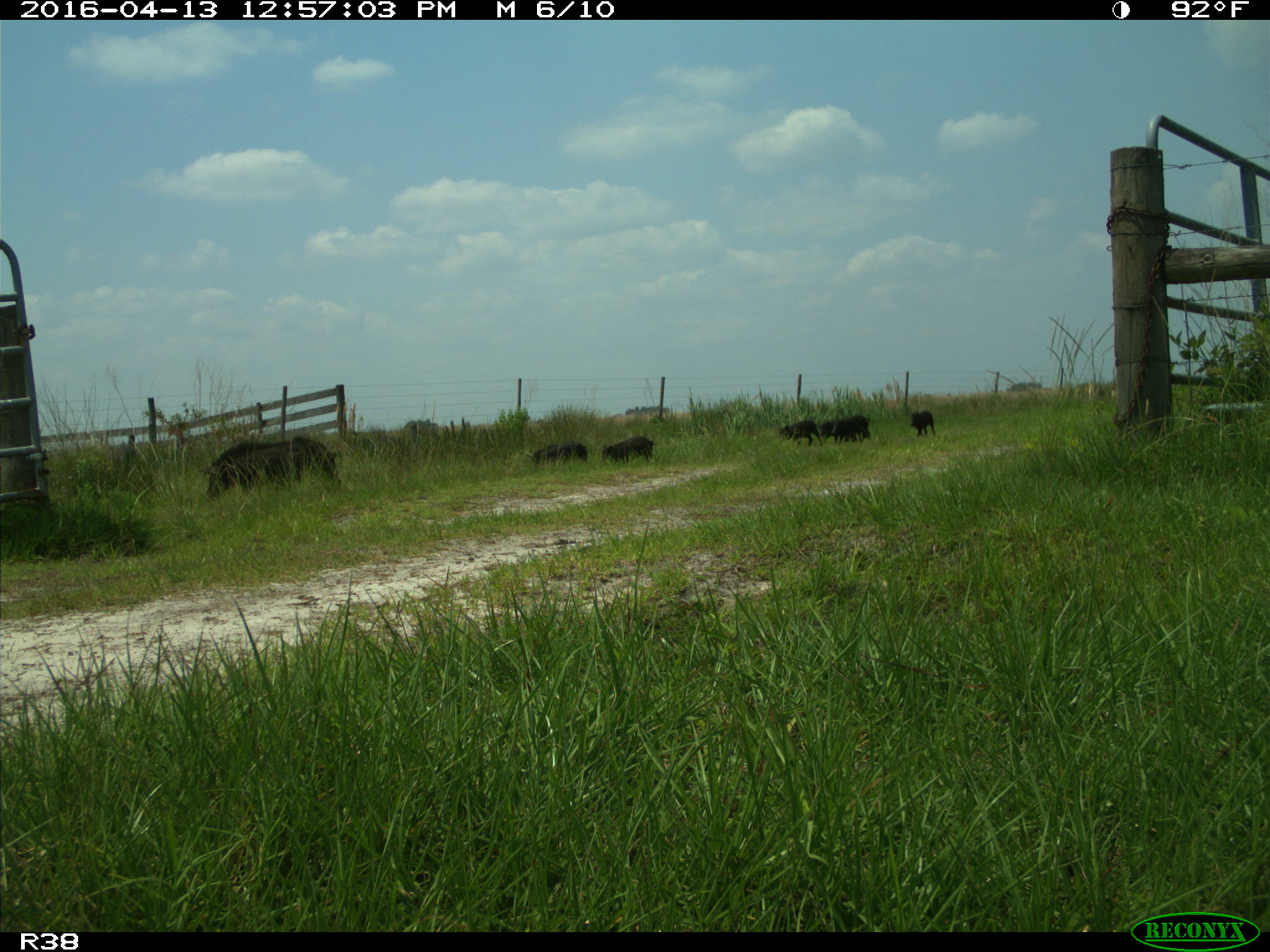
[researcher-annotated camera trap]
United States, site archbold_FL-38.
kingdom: Animalia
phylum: Chordata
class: Mammalia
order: Artiodactyla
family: Suidae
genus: Sus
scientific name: Sus scrofa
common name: wild boar